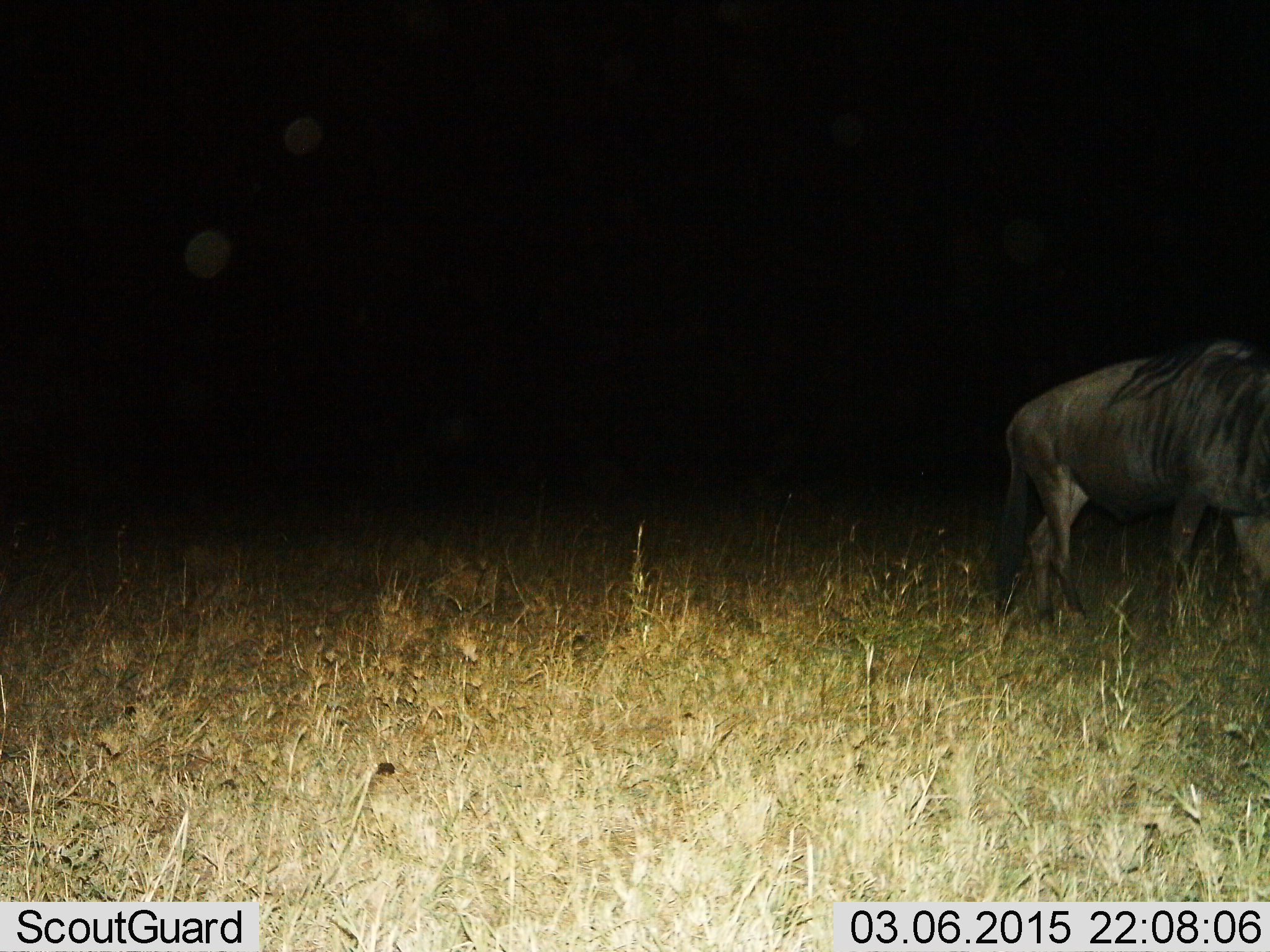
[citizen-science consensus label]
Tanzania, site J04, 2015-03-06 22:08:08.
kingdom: Animalia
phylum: Chordata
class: Mammalia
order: Artiodactyla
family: Bovidae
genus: Connochaetes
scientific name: Connochaetes taurinus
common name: blue wildebeest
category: wildebeest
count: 1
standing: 30%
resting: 0%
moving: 60%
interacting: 0%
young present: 0%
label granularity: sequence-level